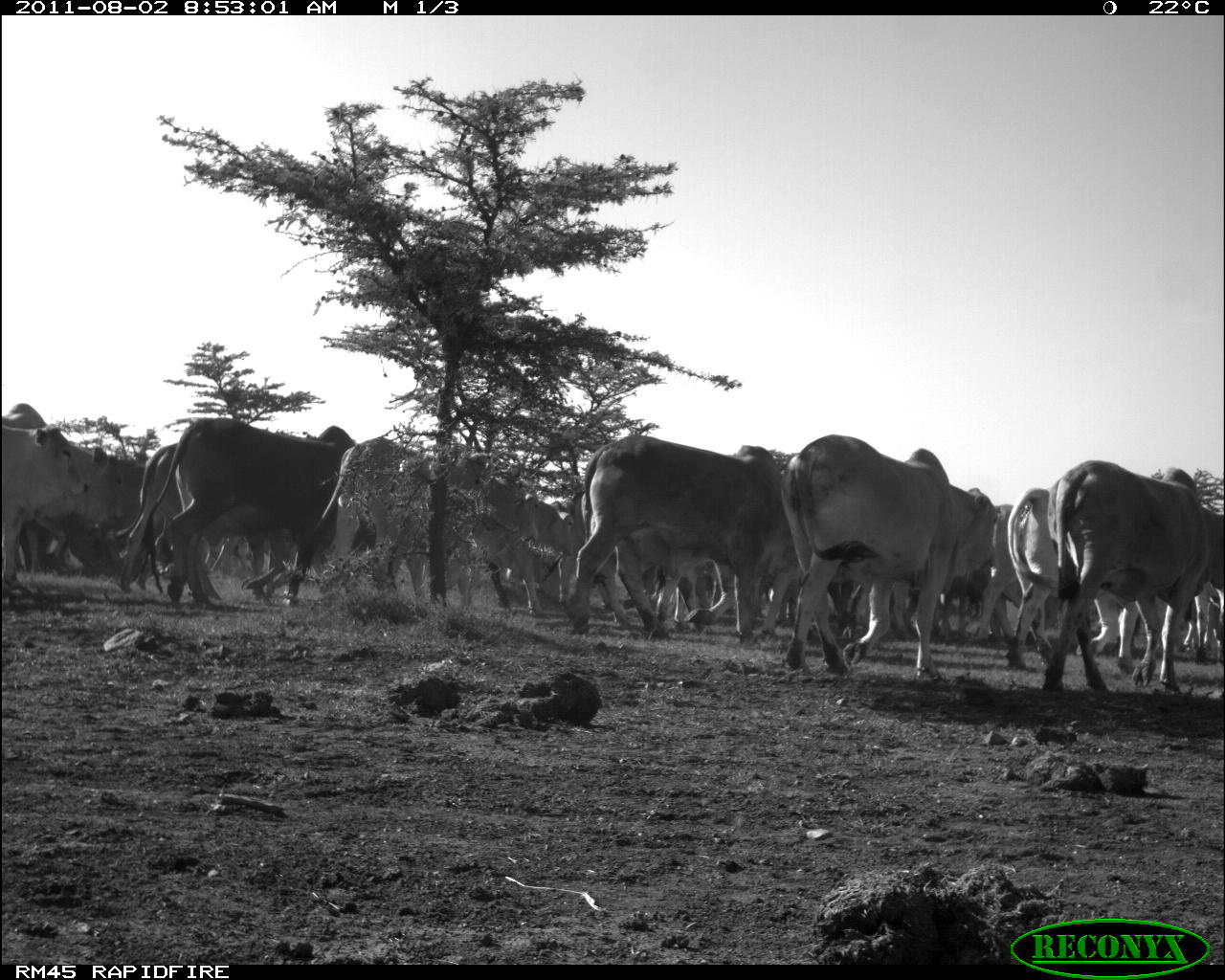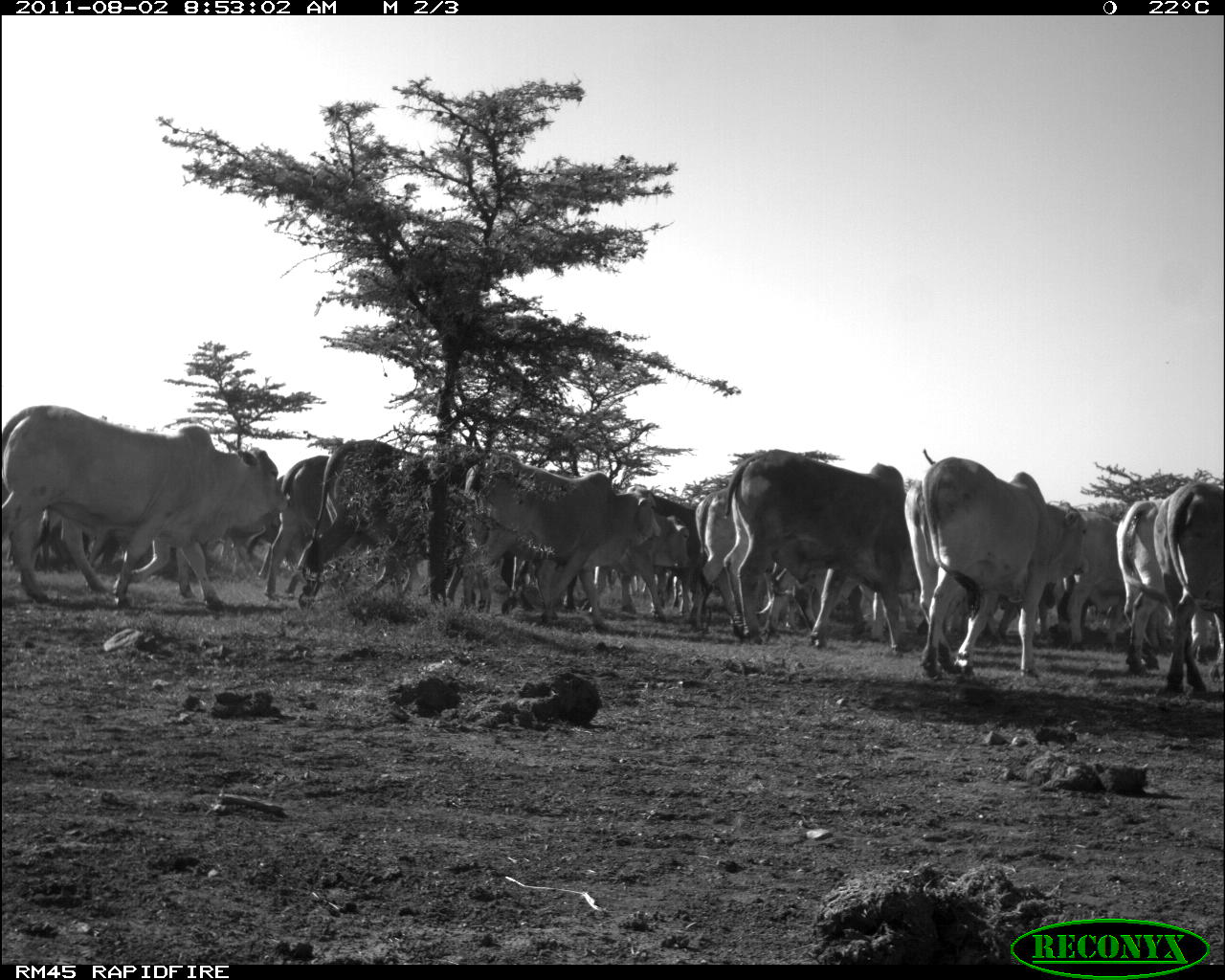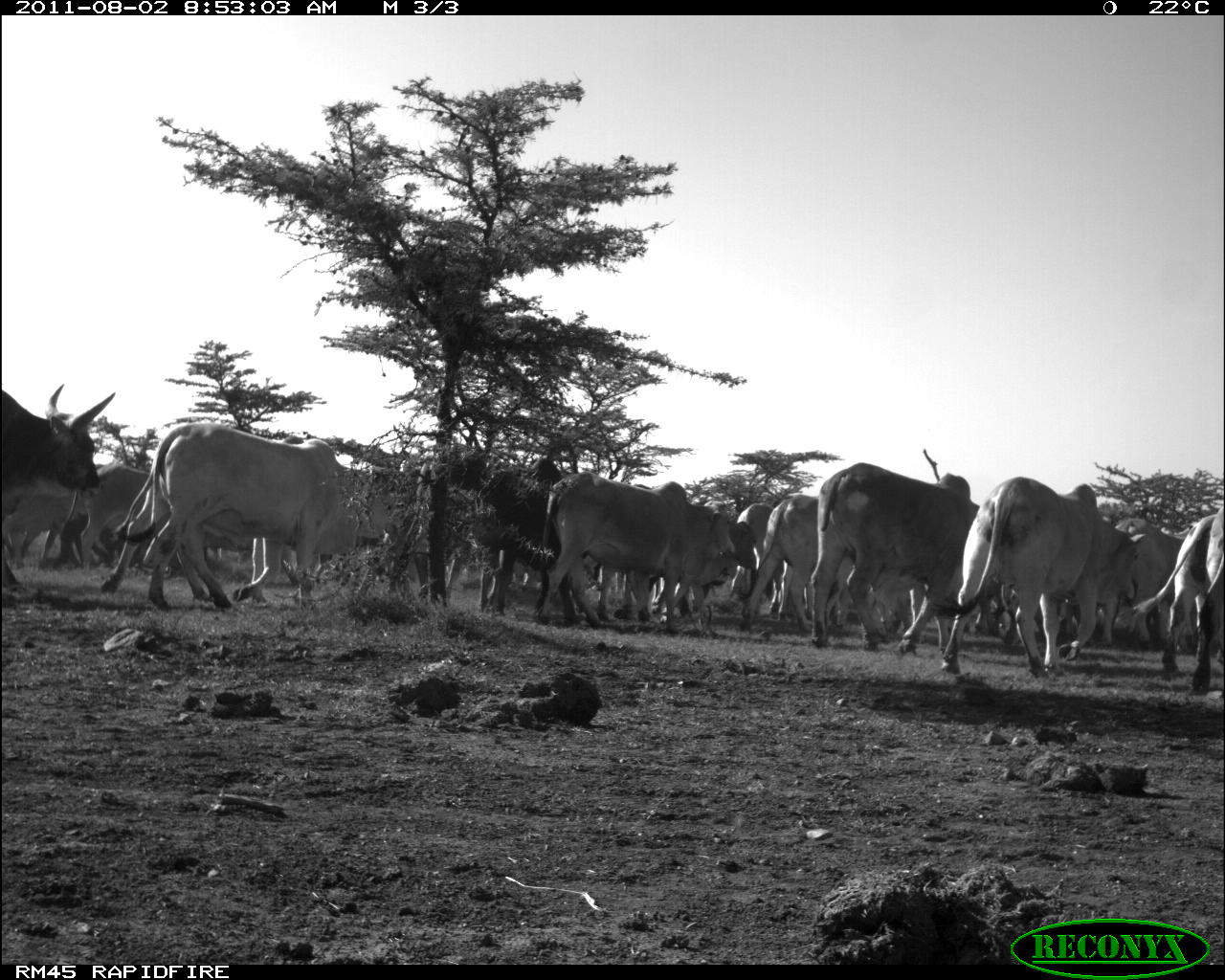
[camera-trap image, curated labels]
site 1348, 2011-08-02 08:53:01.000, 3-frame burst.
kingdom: Animalia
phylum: Chordata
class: Mammalia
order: Artiodactyla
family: Bovidae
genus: Bos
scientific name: Bos taurus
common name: domestic cattle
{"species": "Bos taurus (domestic cattle)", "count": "15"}